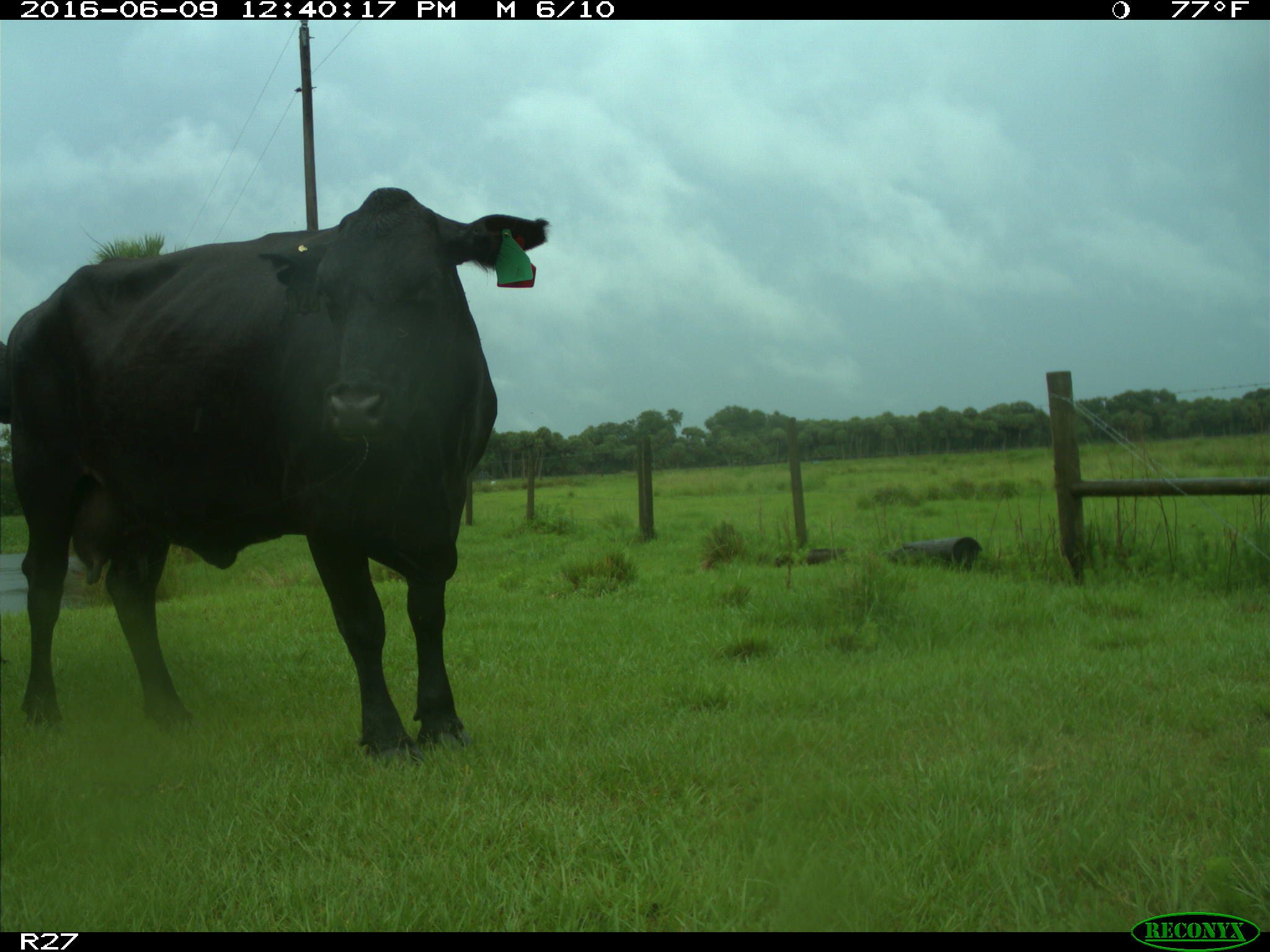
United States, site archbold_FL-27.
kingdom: Animalia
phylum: Chordata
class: Mammalia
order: Artiodactyla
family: Bovidae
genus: Bos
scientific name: Bos taurus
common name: domestic cow